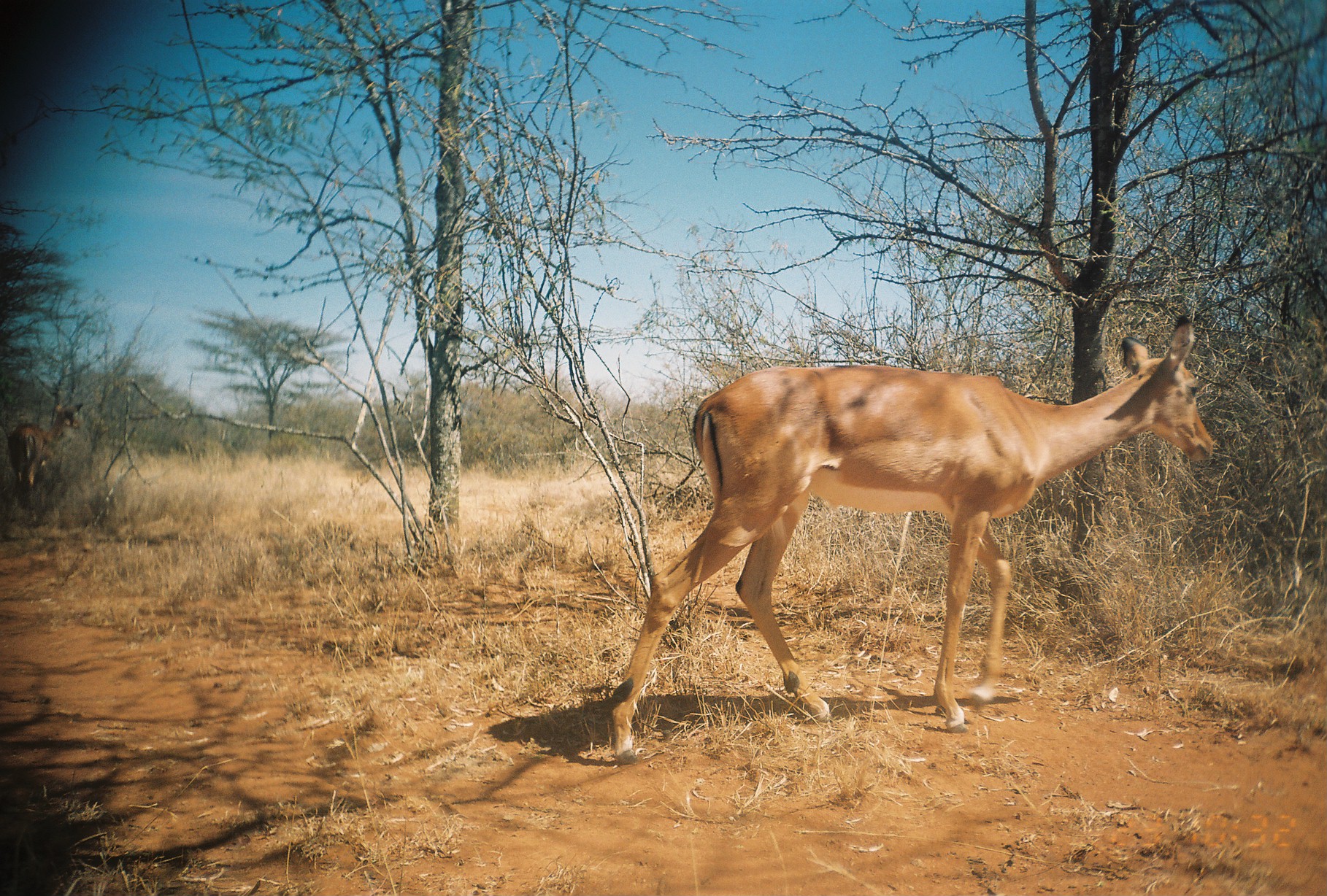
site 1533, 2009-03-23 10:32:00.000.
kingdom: Animalia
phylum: Chordata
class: Mammalia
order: Artiodactyla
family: Bovidae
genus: Aepyceros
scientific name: Aepyceros melampus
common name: impala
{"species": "Aepyceros melampus (impala)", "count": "1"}